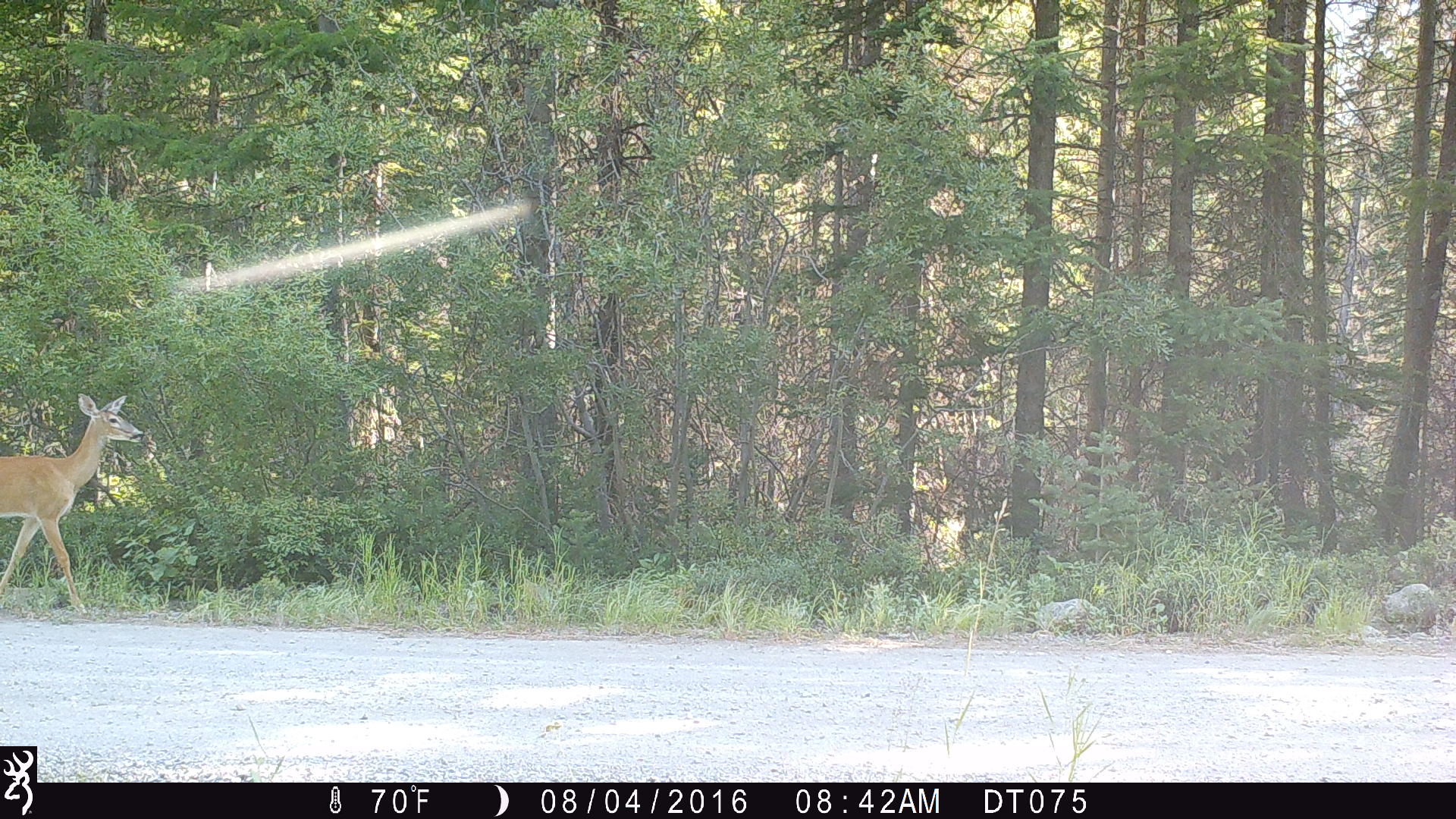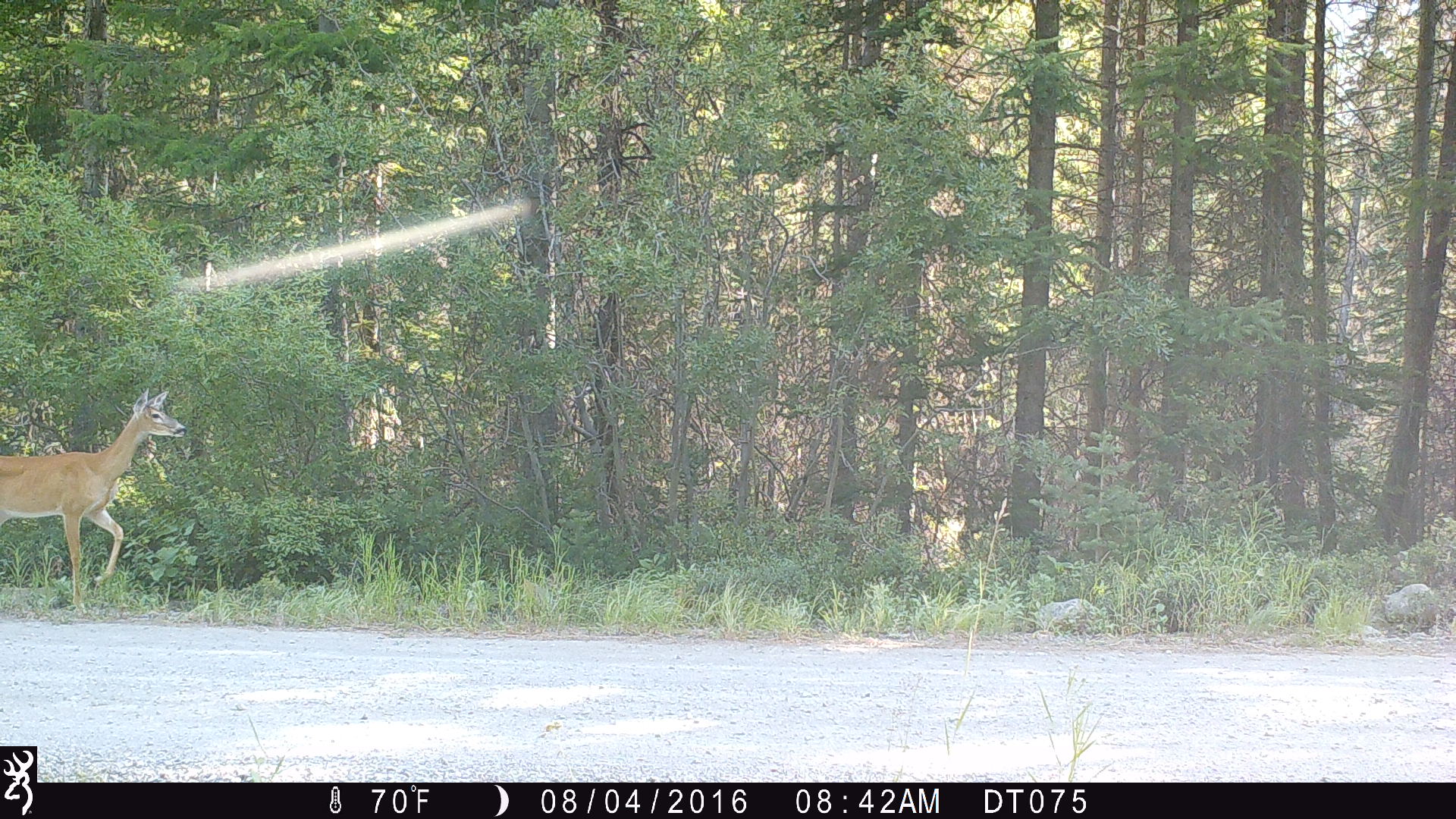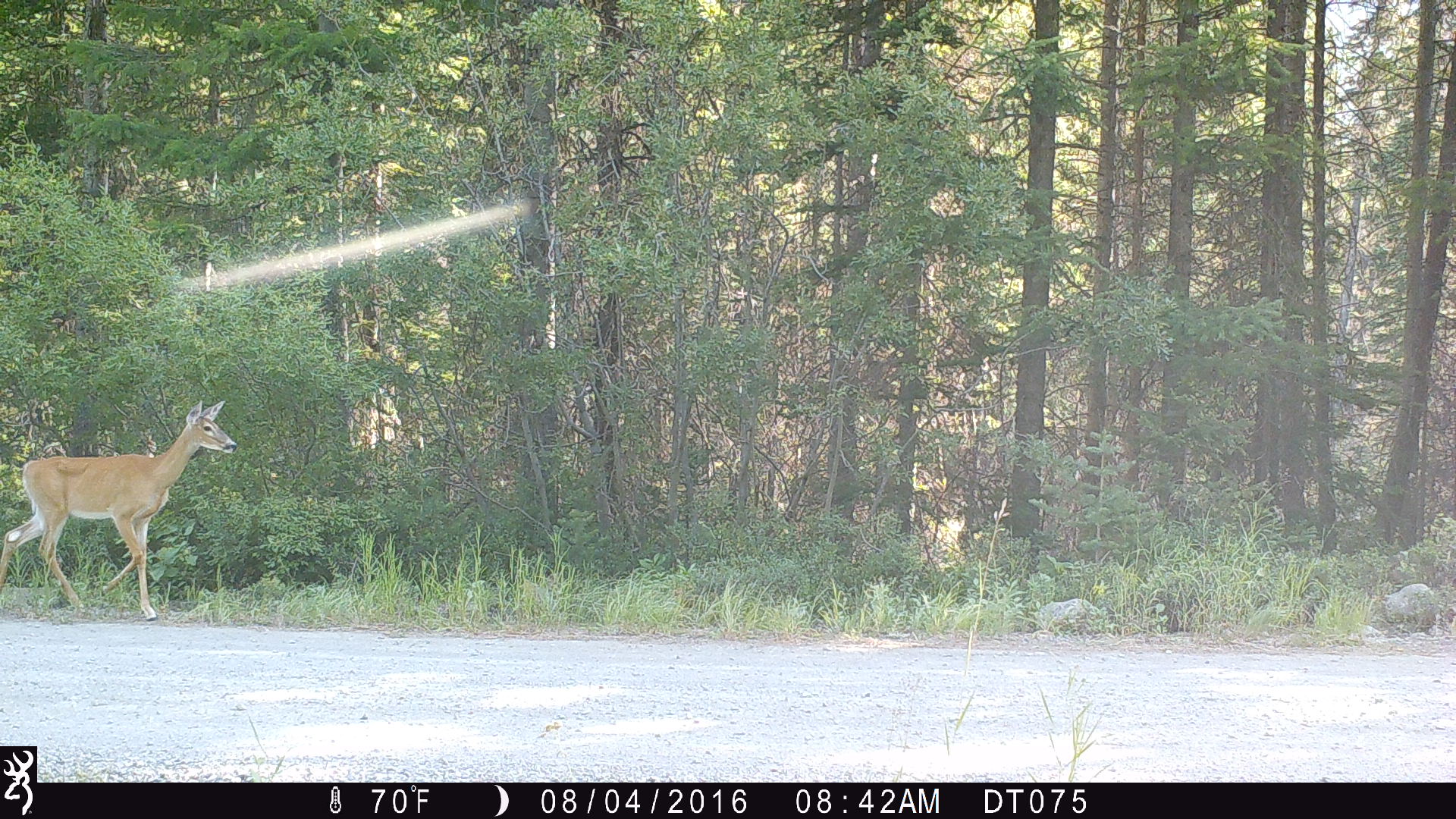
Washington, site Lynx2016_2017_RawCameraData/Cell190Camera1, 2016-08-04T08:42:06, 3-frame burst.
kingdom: Animalia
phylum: Chordata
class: Mammalia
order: Artiodactyla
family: Cervidae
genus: Odocoileus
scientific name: Odocoileus virginianus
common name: white-tailed deer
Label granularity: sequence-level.